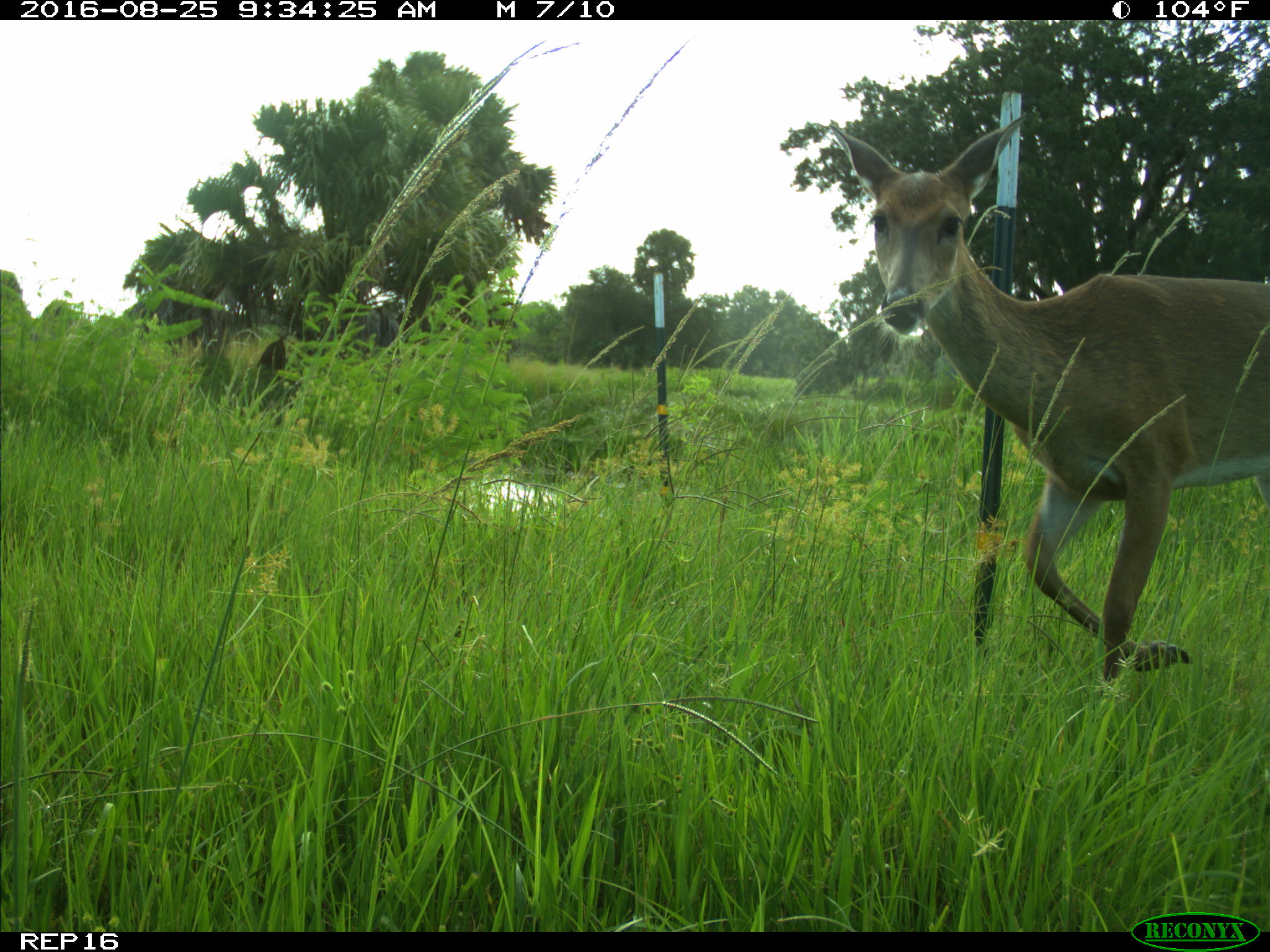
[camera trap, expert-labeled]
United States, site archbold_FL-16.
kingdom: Animalia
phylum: Chordata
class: Mammalia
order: Artiodactyla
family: Cervidae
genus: Odocoileus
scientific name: Odocoileus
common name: deer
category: unidentified deer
Unidentified deer (deer) (Odocoileus).